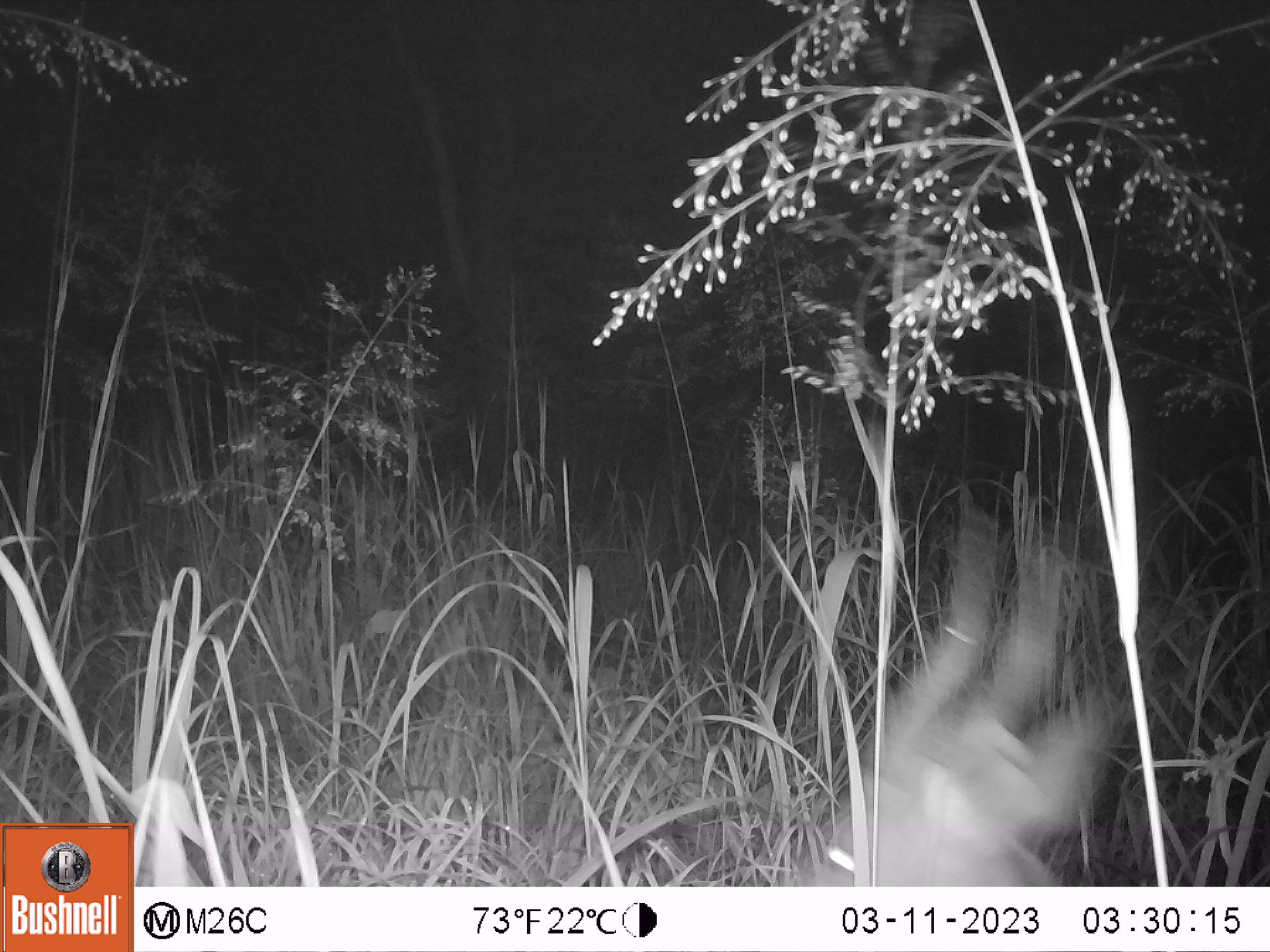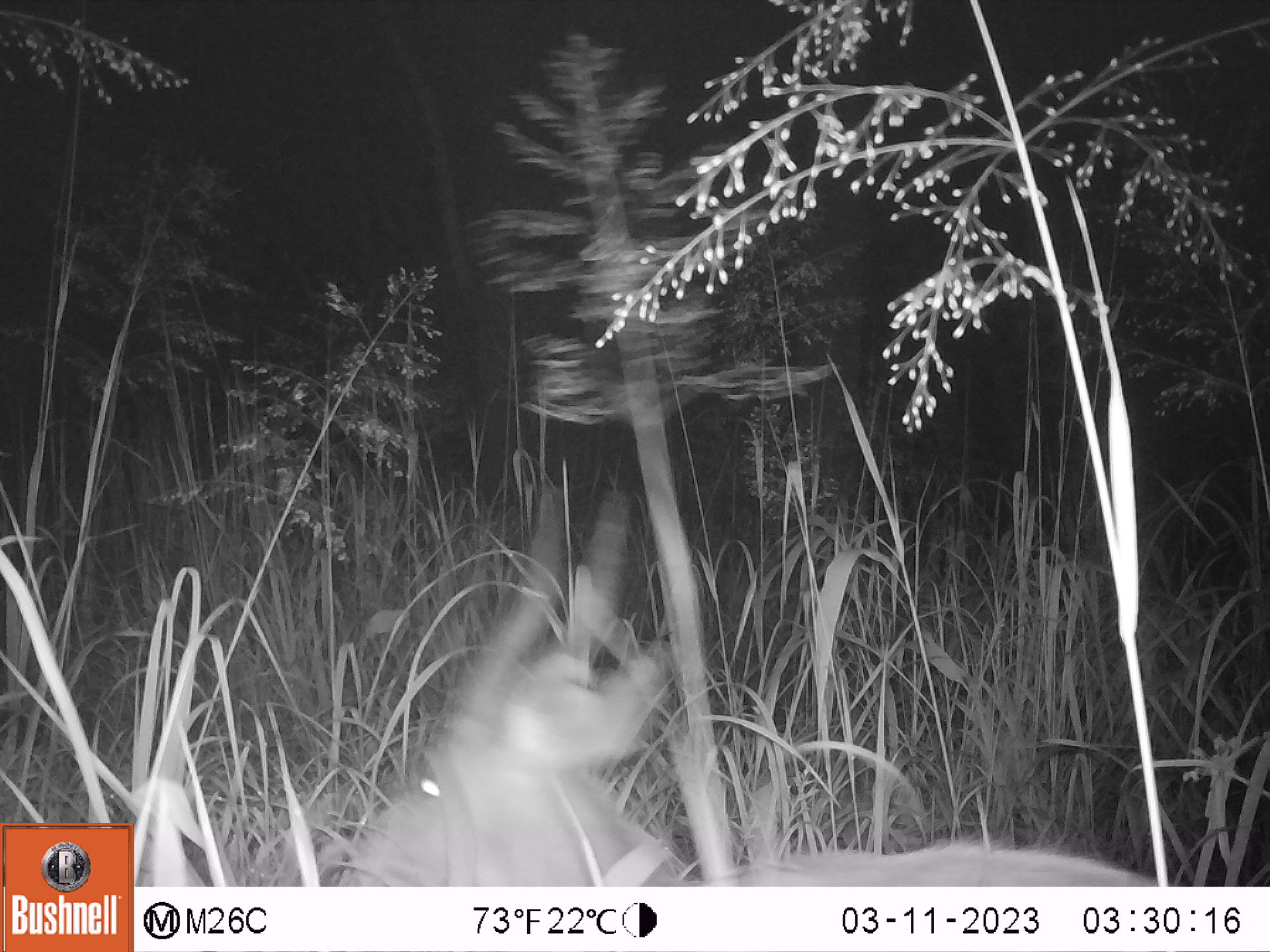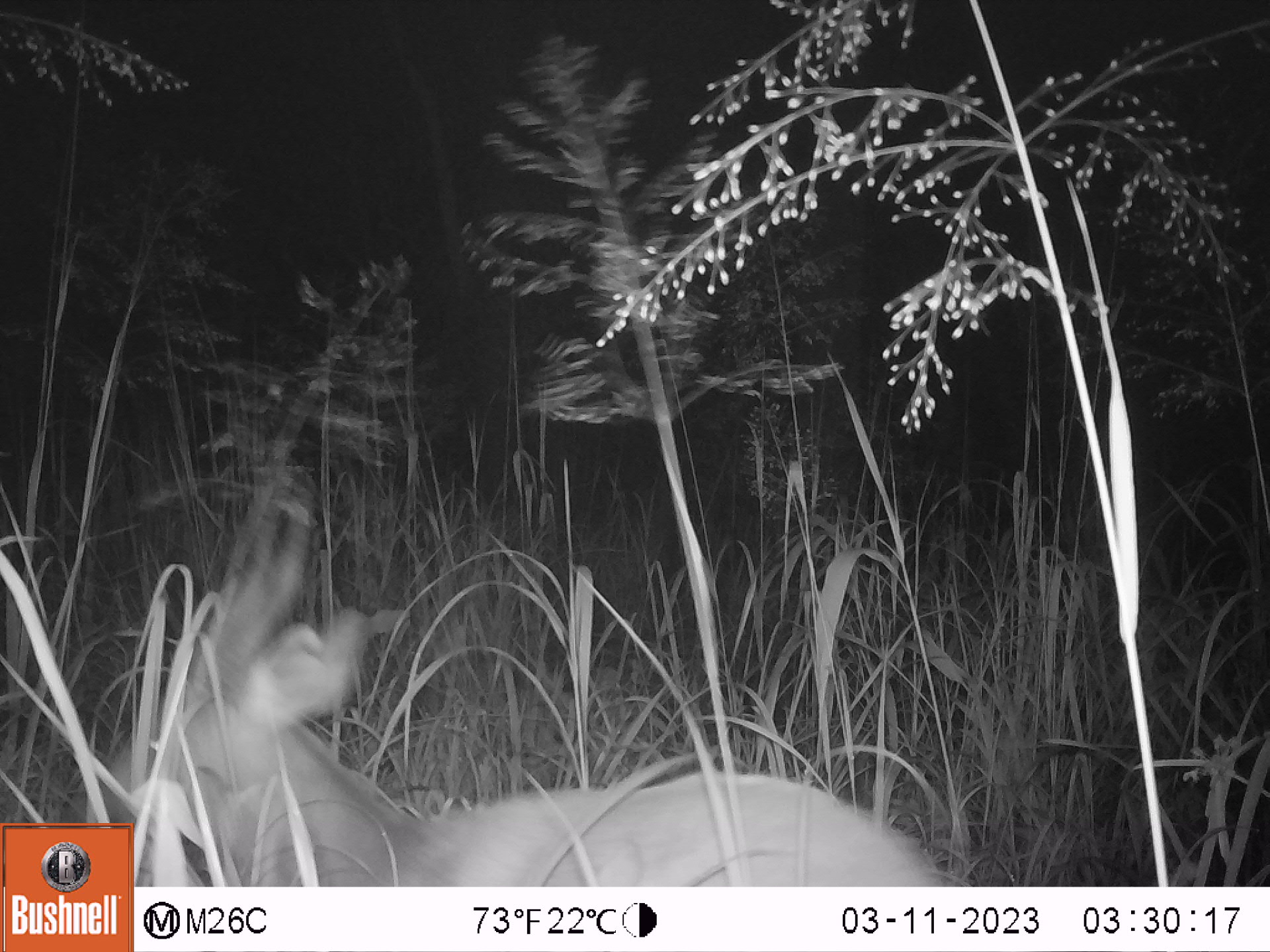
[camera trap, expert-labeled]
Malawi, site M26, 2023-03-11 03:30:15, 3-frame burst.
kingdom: Animalia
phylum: Chordata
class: Mammalia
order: Artiodactyla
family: Bovidae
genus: Tragelaphus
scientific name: Tragelaphus sylvaticus sylvaticus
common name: cape bushbuck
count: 1